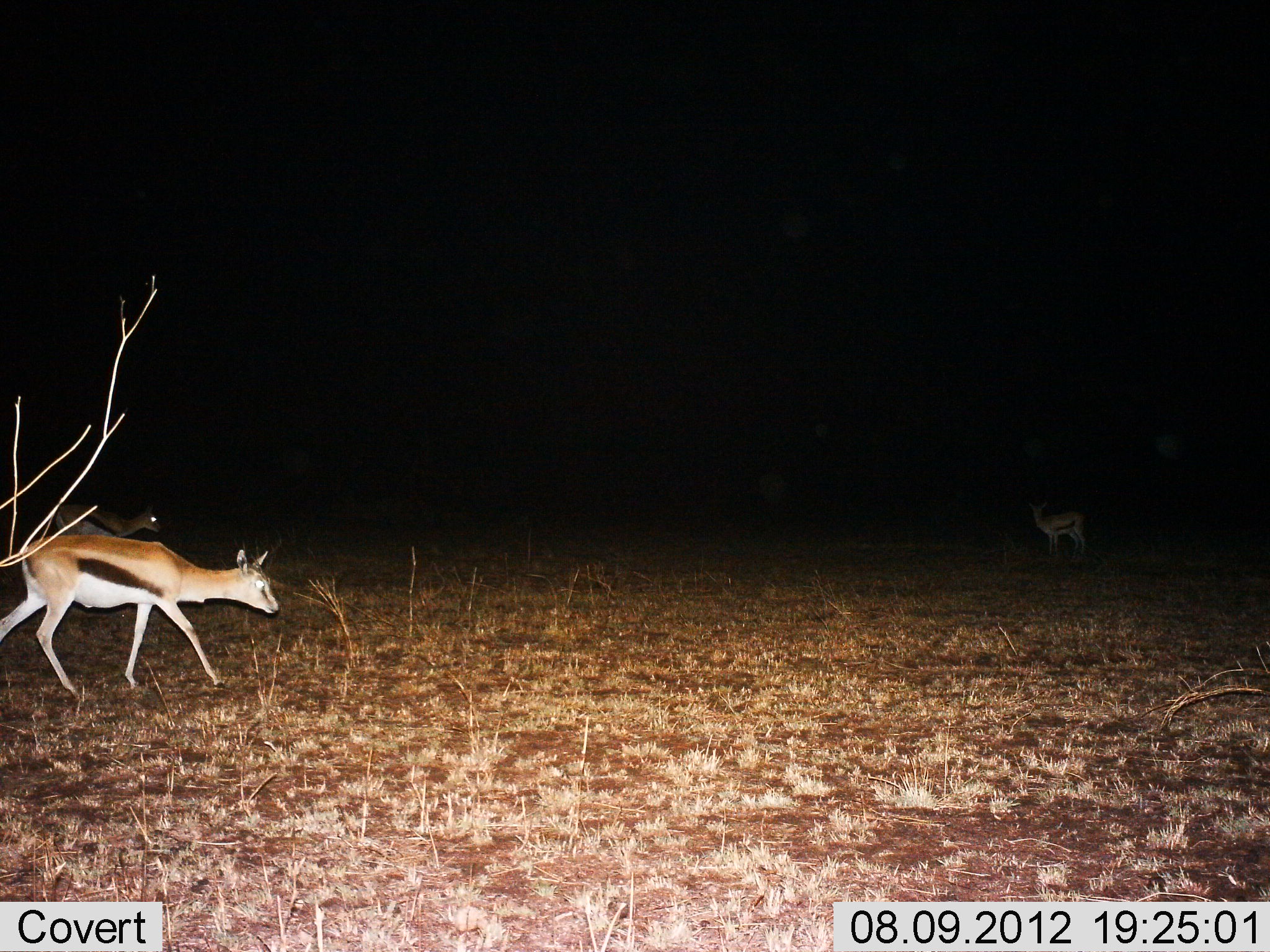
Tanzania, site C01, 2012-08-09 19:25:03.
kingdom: Animalia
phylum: Chordata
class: Mammalia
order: Artiodactyla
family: Bovidae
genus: Eudorcas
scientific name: Eudorcas thomsonii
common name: thomson's gazelle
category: gazellethomsons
Gazellethomsons (thomson's gazelle) (Eudorcas thomsonii), count 3. Behavior (volunteer vote fractions): standing 50%, resting 0%, moving 80%, interacting 0%. Young present (vote fraction): 0%. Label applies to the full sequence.